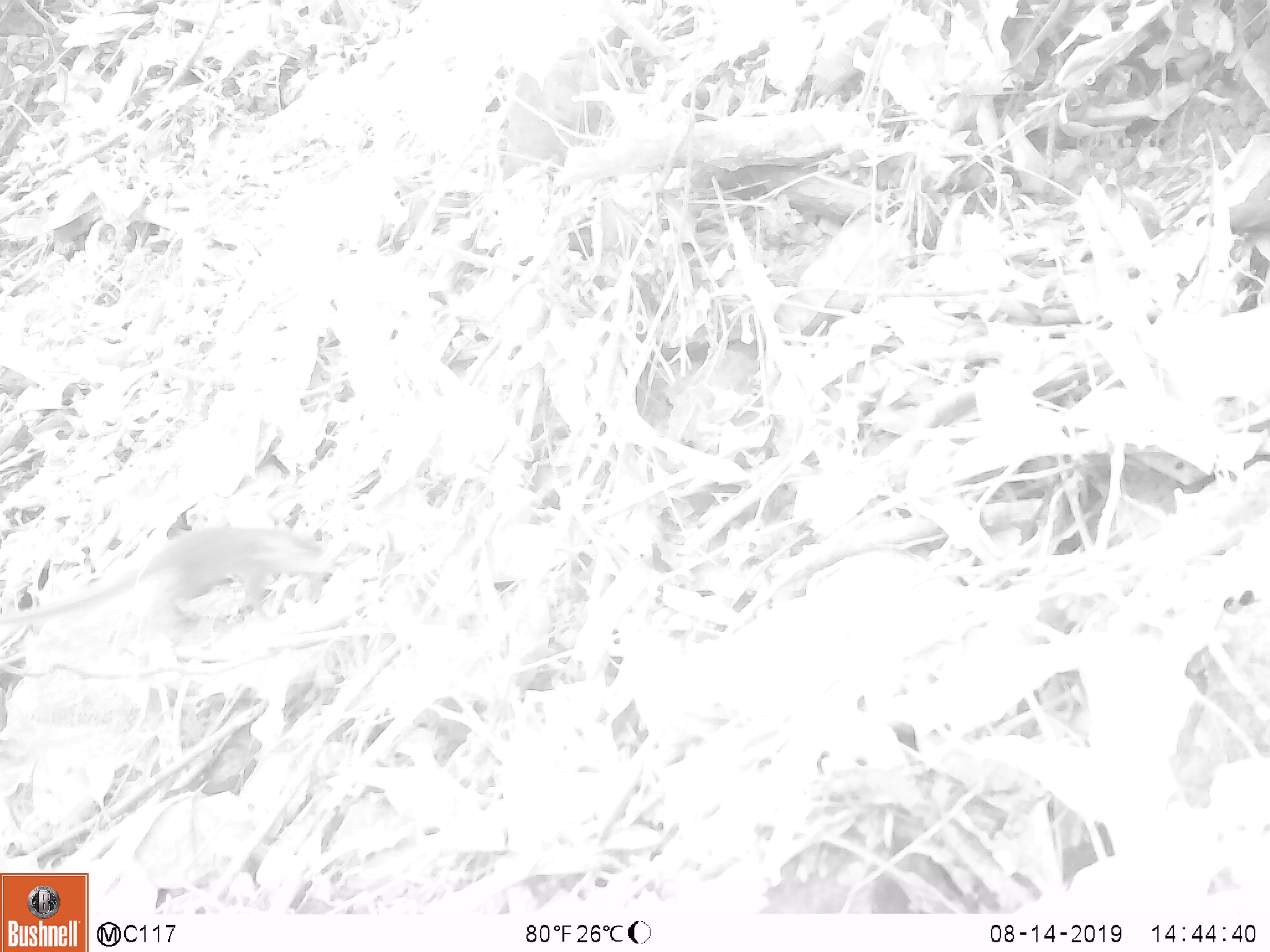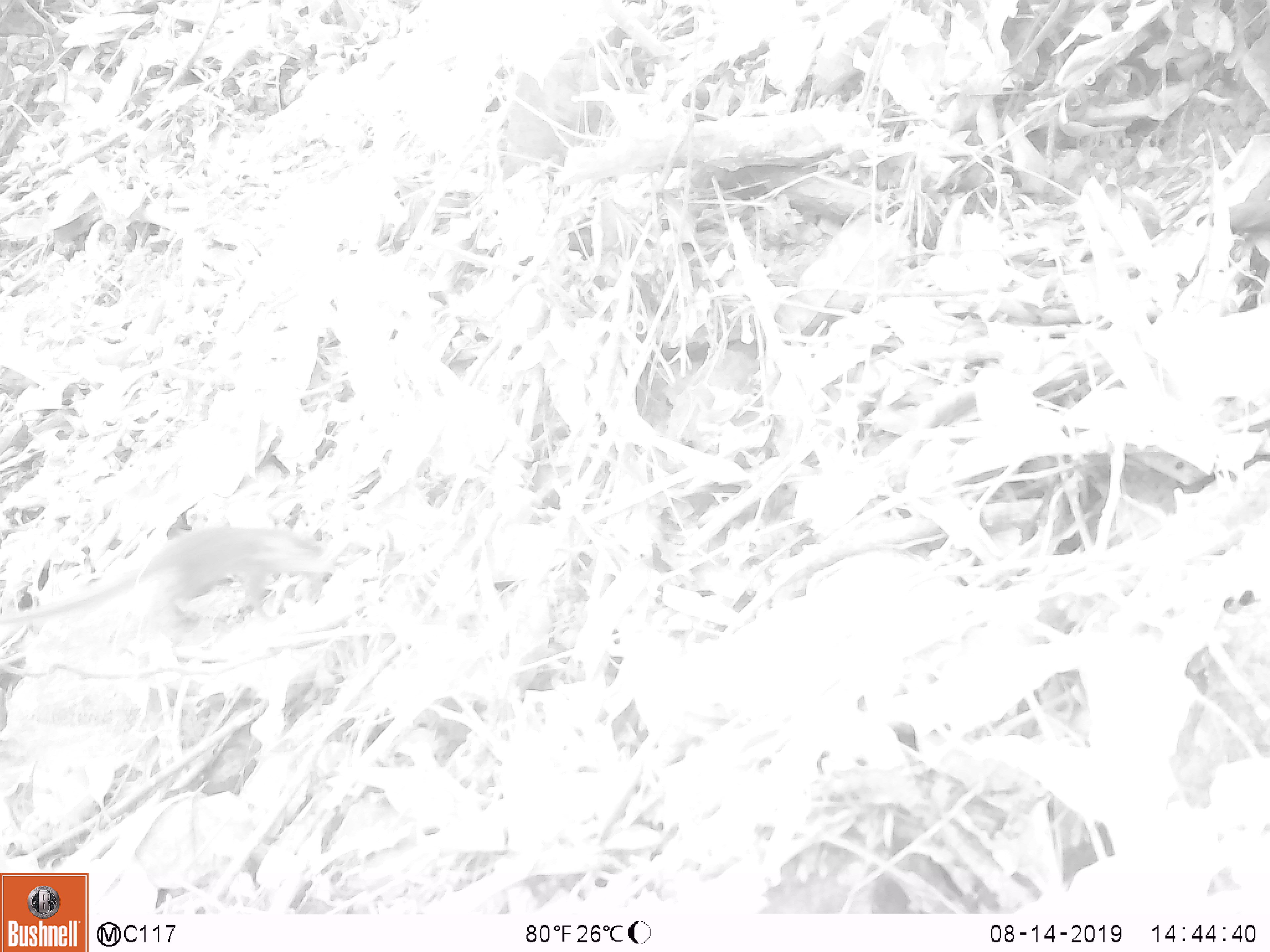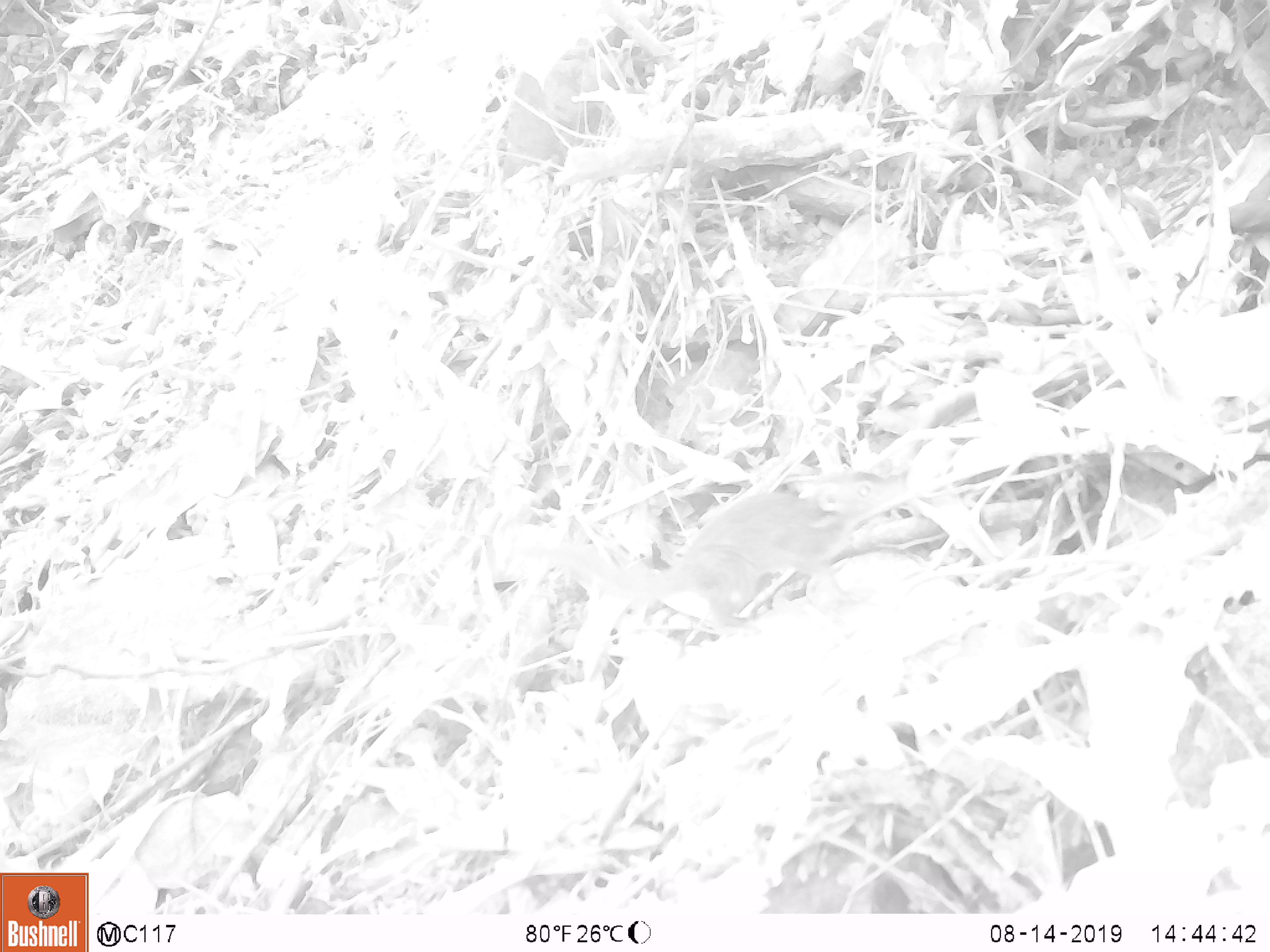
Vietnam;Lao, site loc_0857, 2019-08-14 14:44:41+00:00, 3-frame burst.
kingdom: Animalia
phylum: Chordata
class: Mammalia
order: Scandentia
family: Tupaiidae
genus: Tupaia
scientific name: Tupaia belangeri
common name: northern treeshrew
Northern treeshrew (Tupaia belangeri). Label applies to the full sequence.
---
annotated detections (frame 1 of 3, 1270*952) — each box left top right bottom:
northern treeshrew: 0 523 329 634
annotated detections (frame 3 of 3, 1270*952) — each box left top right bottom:
northern treeshrew: 515 469 911 634